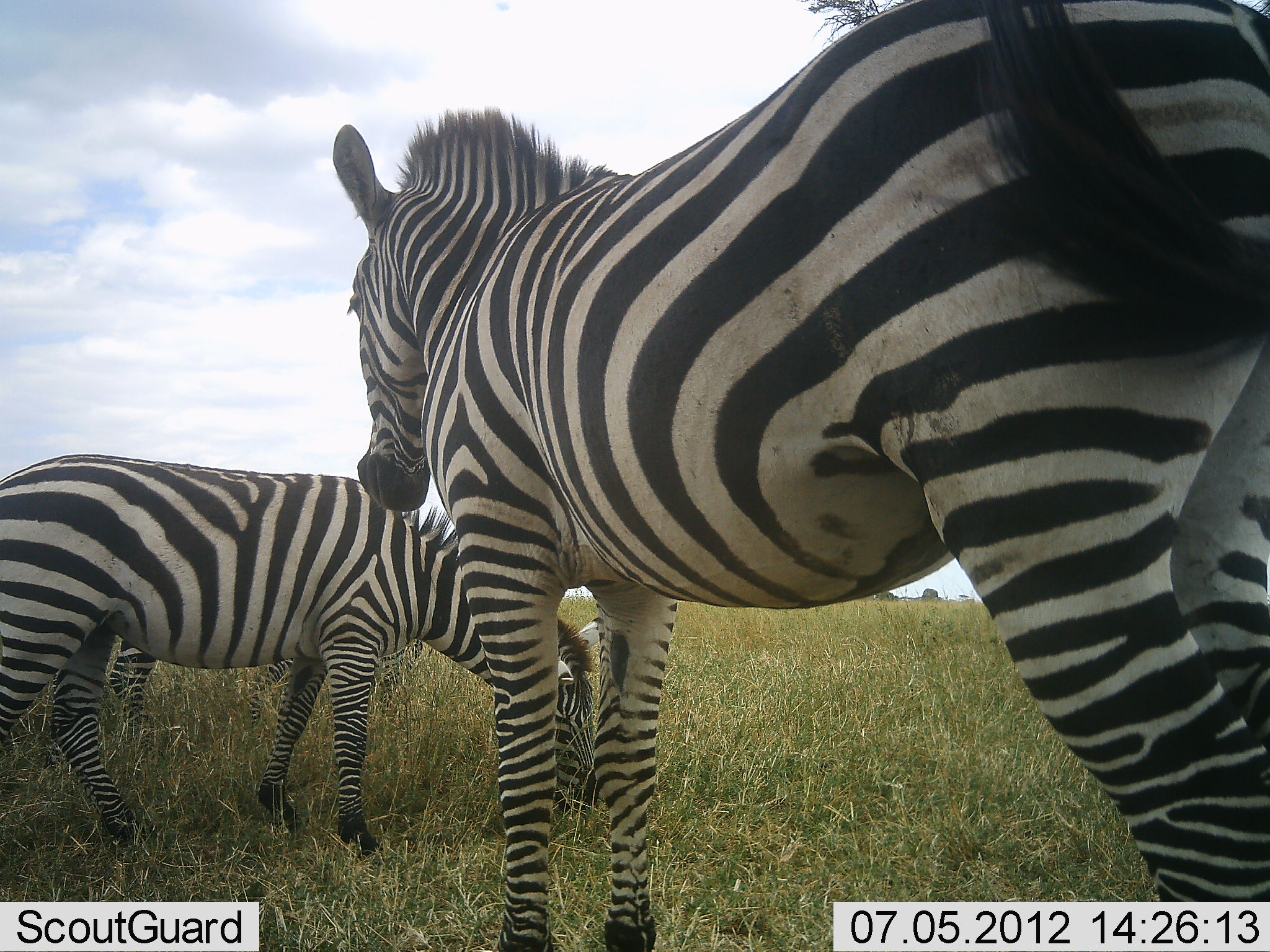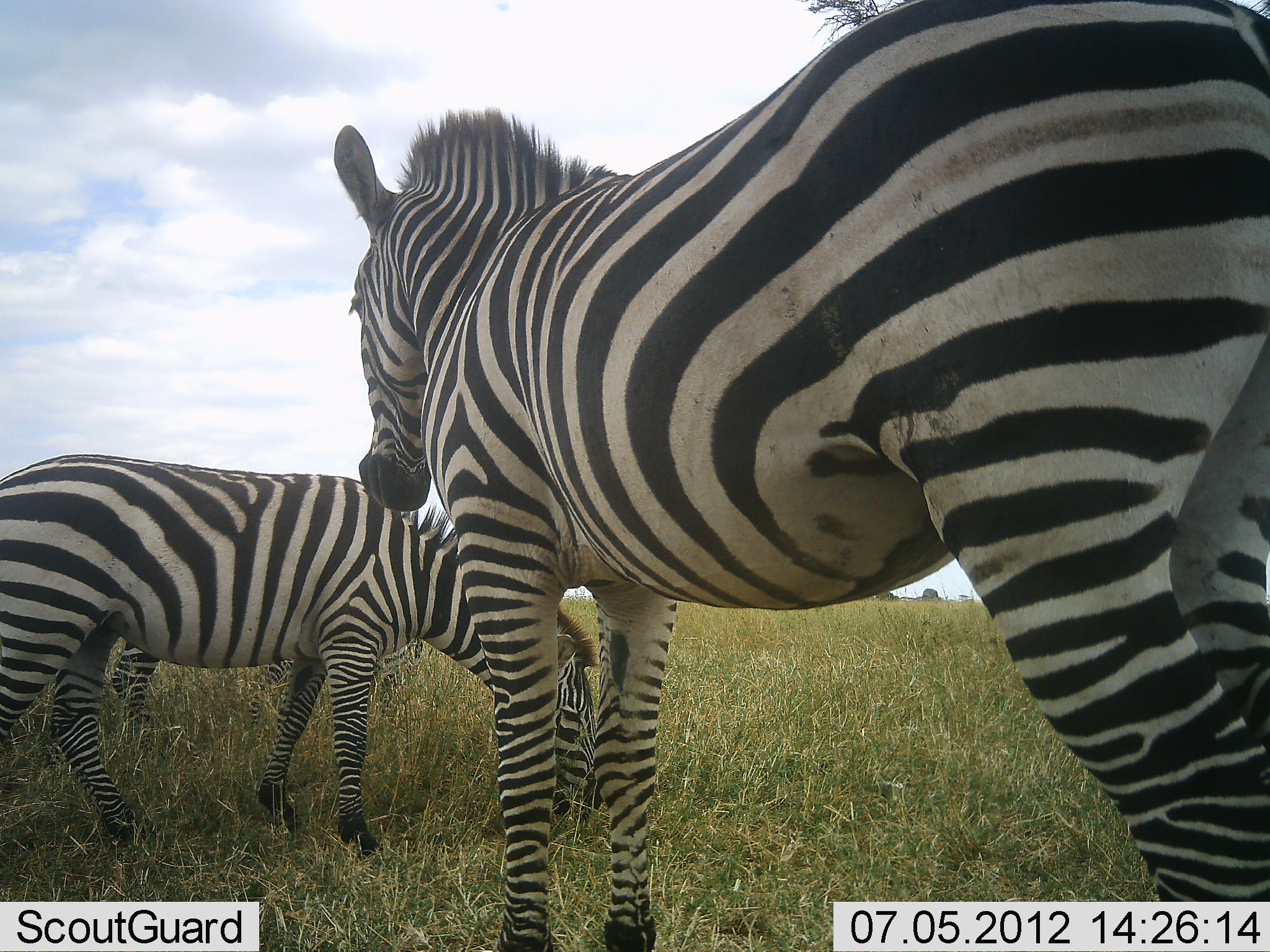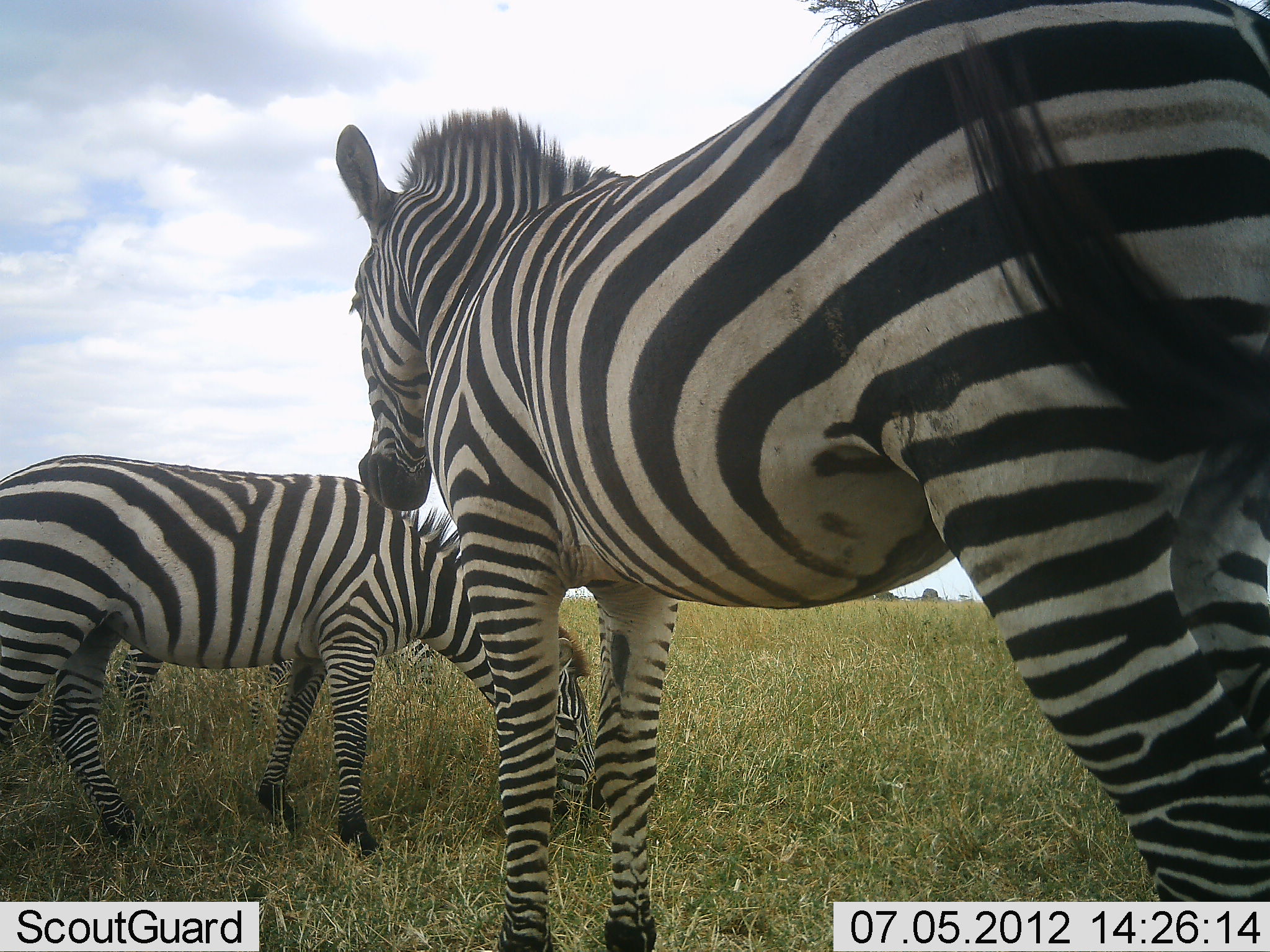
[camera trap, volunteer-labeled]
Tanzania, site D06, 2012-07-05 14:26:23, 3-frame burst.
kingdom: Animalia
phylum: Chordata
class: Mammalia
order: Perissodactyla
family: Equidae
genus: Equus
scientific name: Equus quagga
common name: plains zebra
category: zebra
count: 3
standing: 90%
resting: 0%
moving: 0%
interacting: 0%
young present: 0%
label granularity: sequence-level